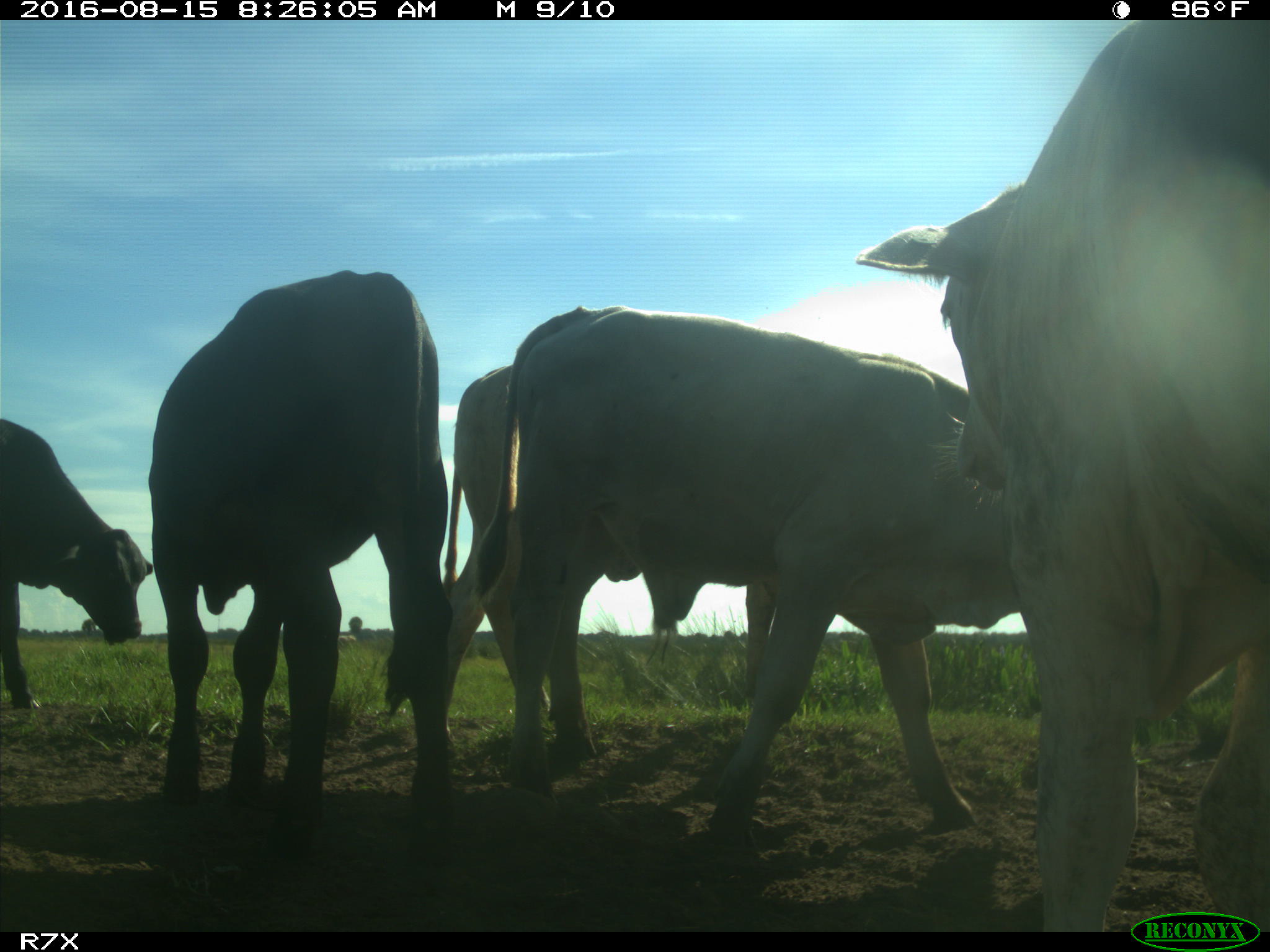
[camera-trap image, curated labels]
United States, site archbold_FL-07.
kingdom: Animalia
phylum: Chordata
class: Mammalia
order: Artiodactyla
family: Bovidae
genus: Bos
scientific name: Bos taurus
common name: domestic cow